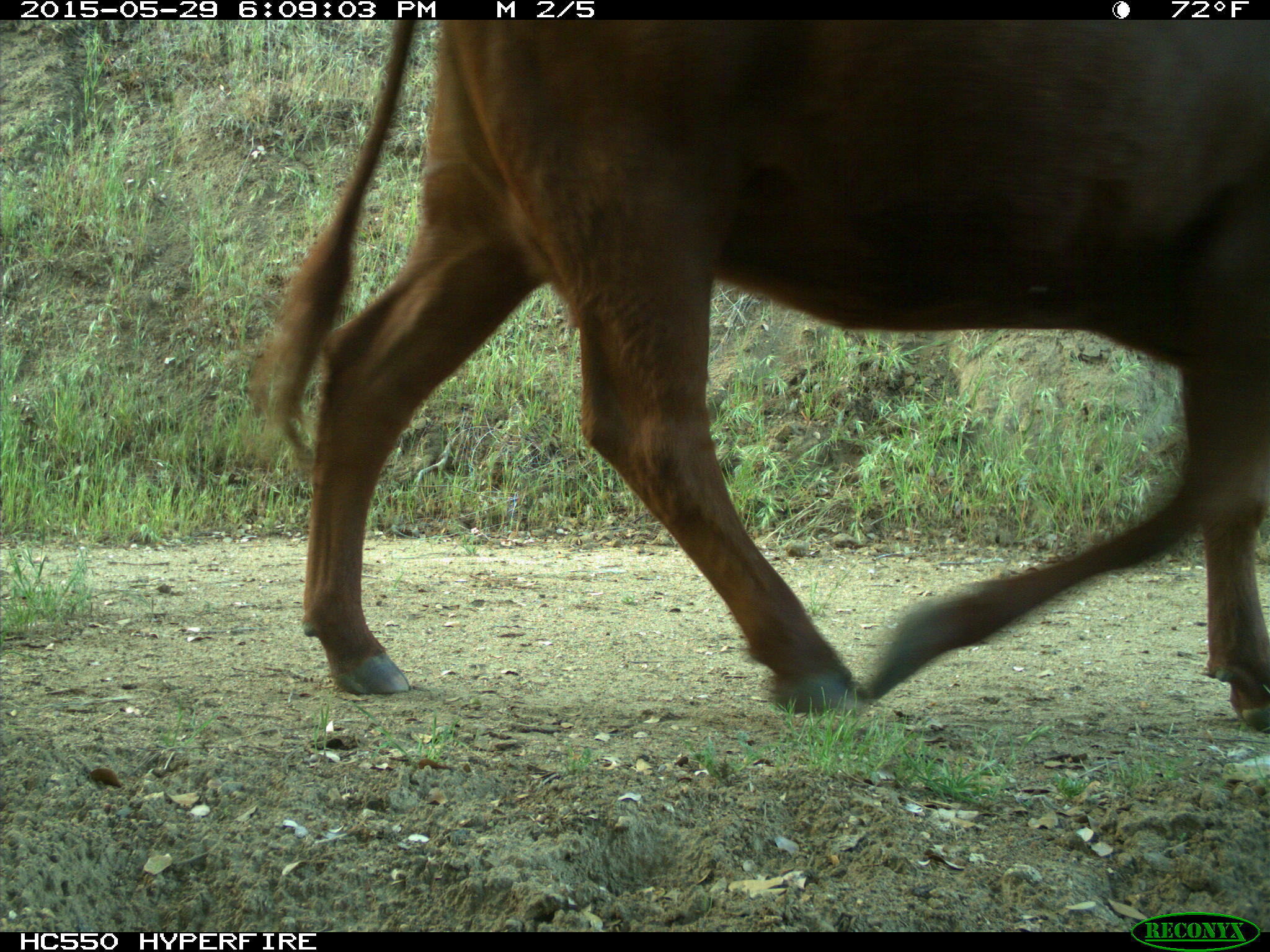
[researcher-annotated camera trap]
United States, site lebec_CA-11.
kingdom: Animalia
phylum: Chordata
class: Mammalia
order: Artiodactyla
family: Bovidae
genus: Bos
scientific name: Bos taurus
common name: domestic cow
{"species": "Bos taurus (domestic cow)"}